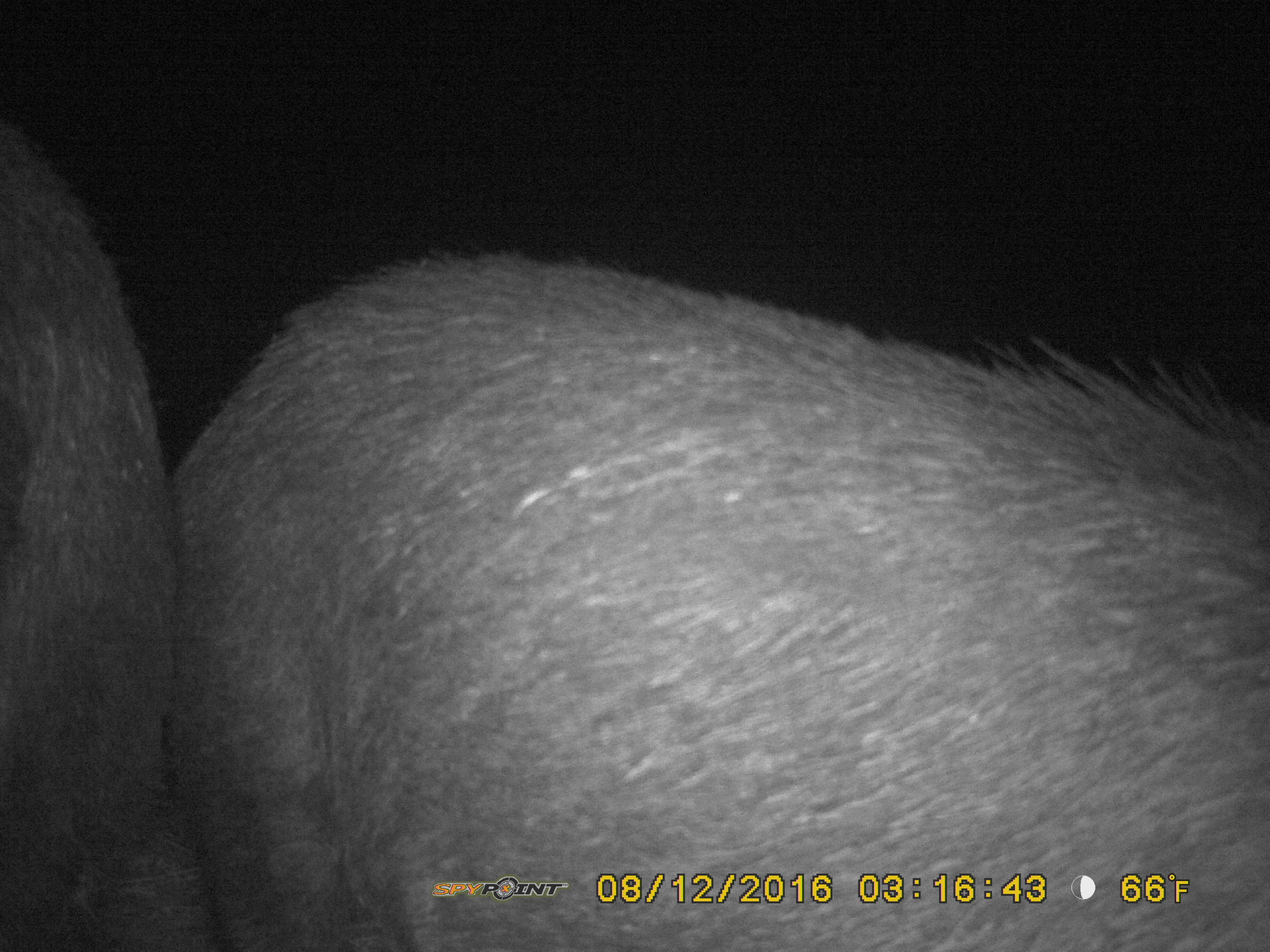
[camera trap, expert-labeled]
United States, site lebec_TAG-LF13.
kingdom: Animalia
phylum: Chordata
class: Mammalia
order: Artiodactyla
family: Suidae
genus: Sus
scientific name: Sus scrofa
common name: wild boar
Sus scrofa (wild boar).